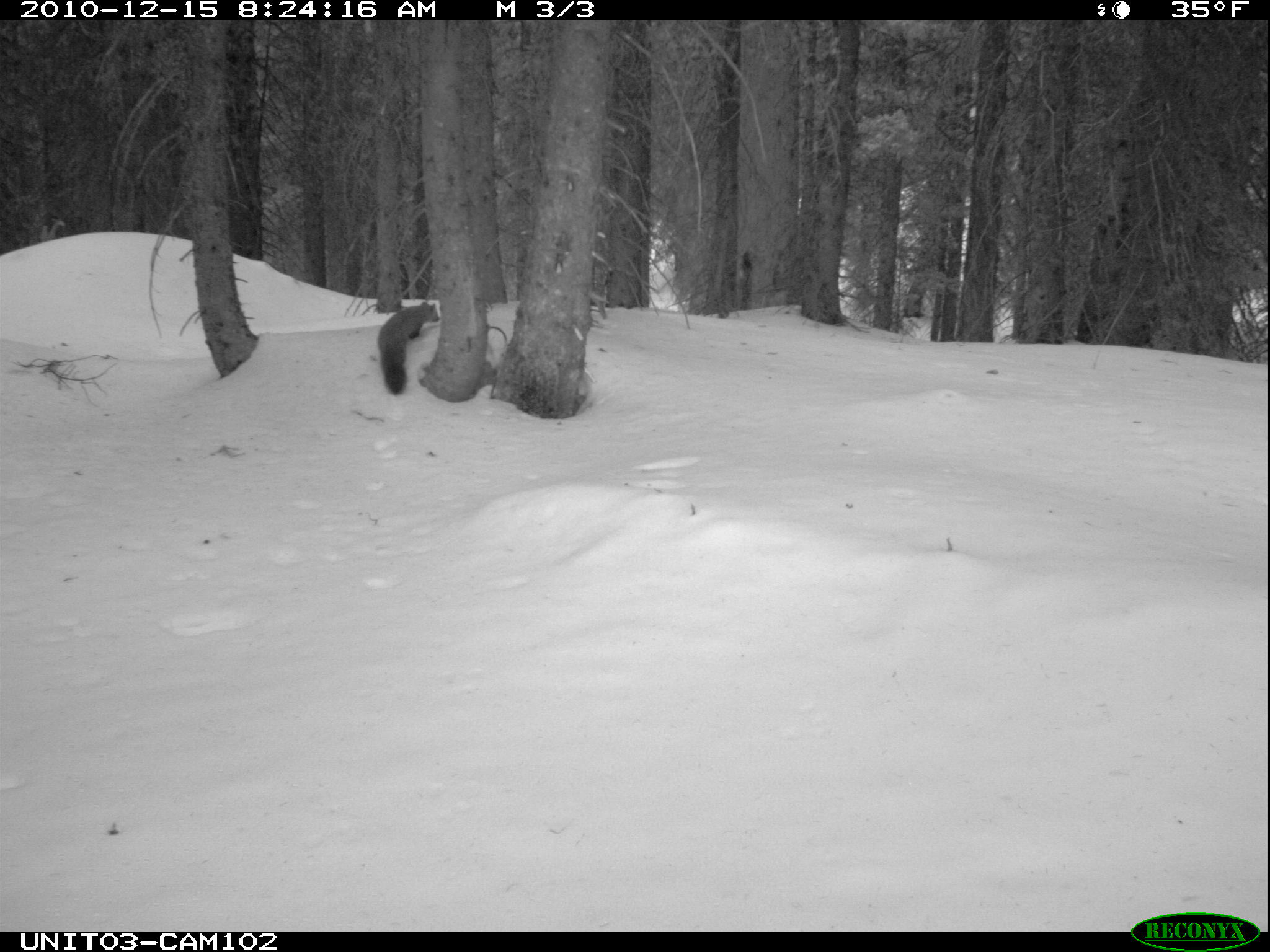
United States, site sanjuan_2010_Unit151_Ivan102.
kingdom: Animalia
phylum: Chordata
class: Mammalia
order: Carnivora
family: Mustelidae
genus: Martes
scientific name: Martes americana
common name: american marten